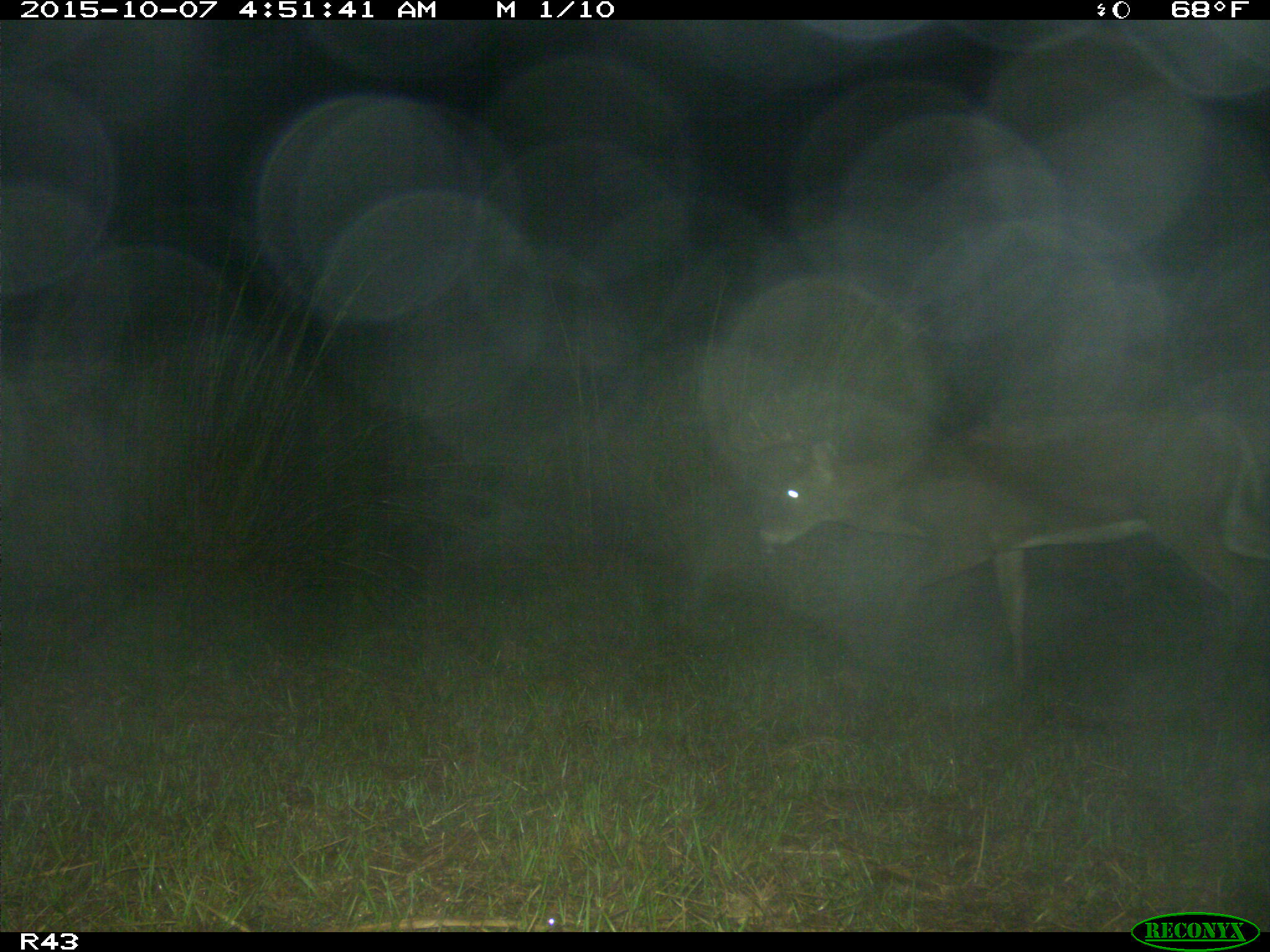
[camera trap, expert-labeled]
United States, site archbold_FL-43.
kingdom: Animalia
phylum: Chordata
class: Mammalia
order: Artiodactyla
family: Cervidae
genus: Odocoileus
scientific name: Odocoileus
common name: deer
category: unidentified deer